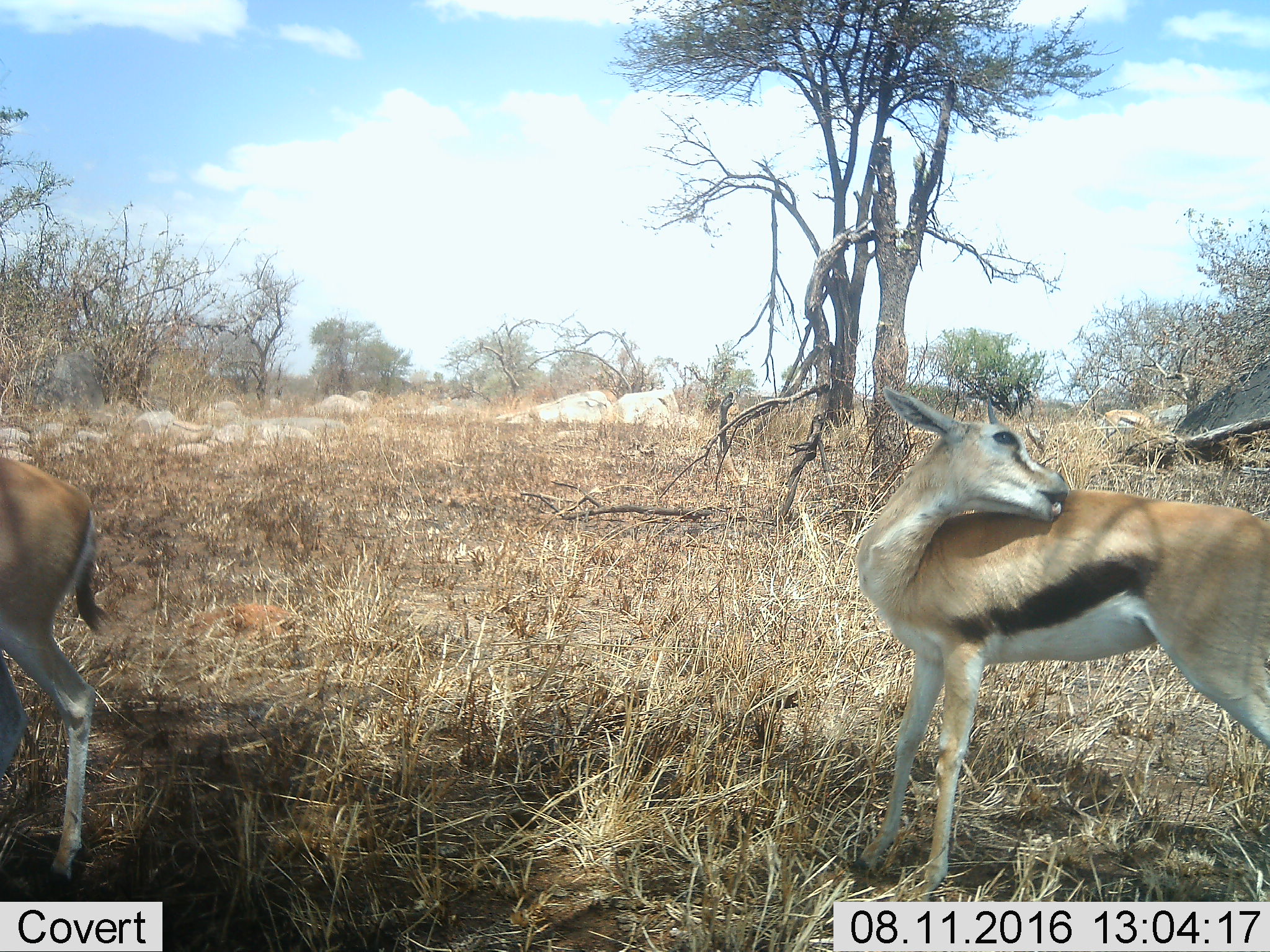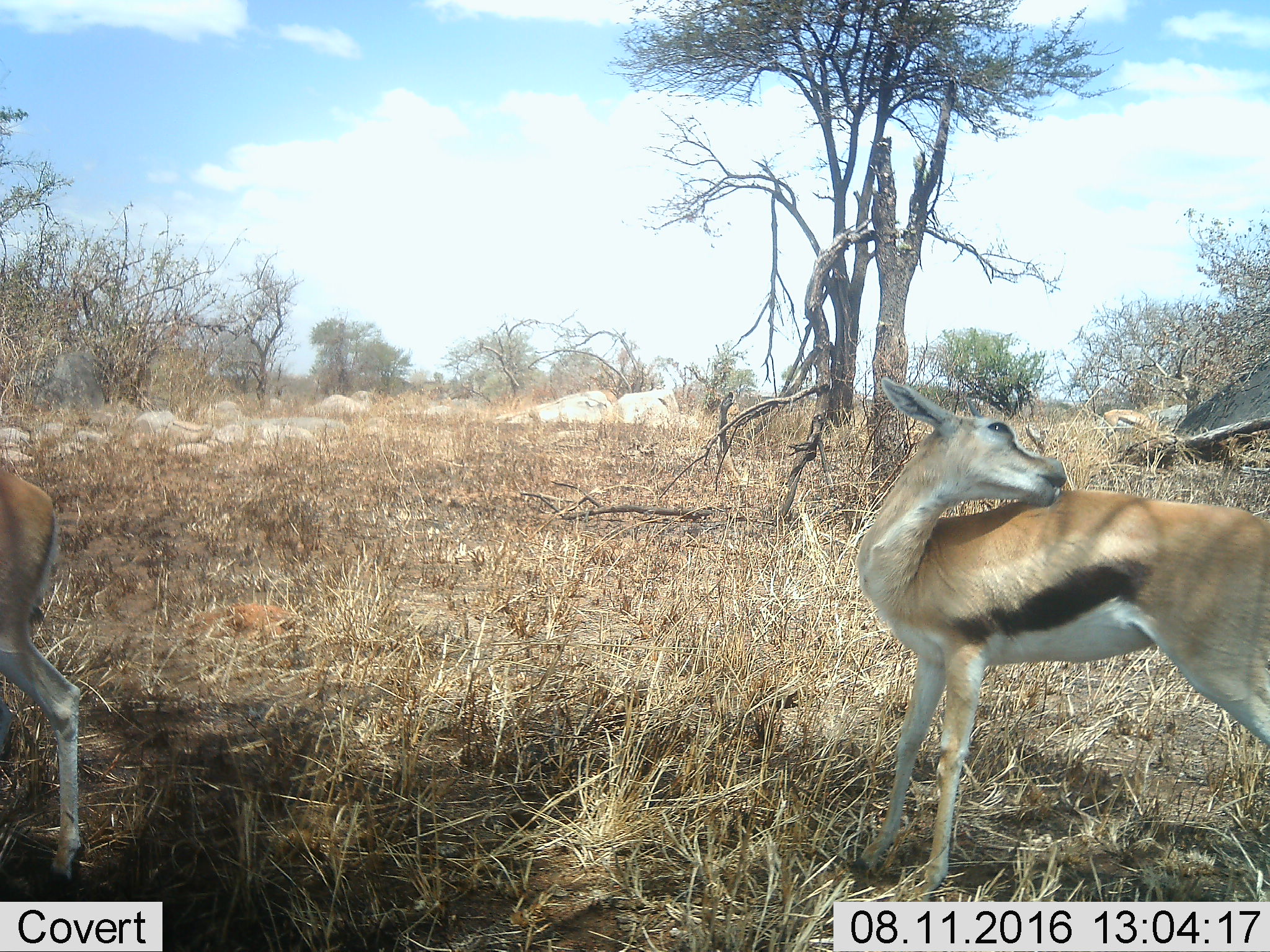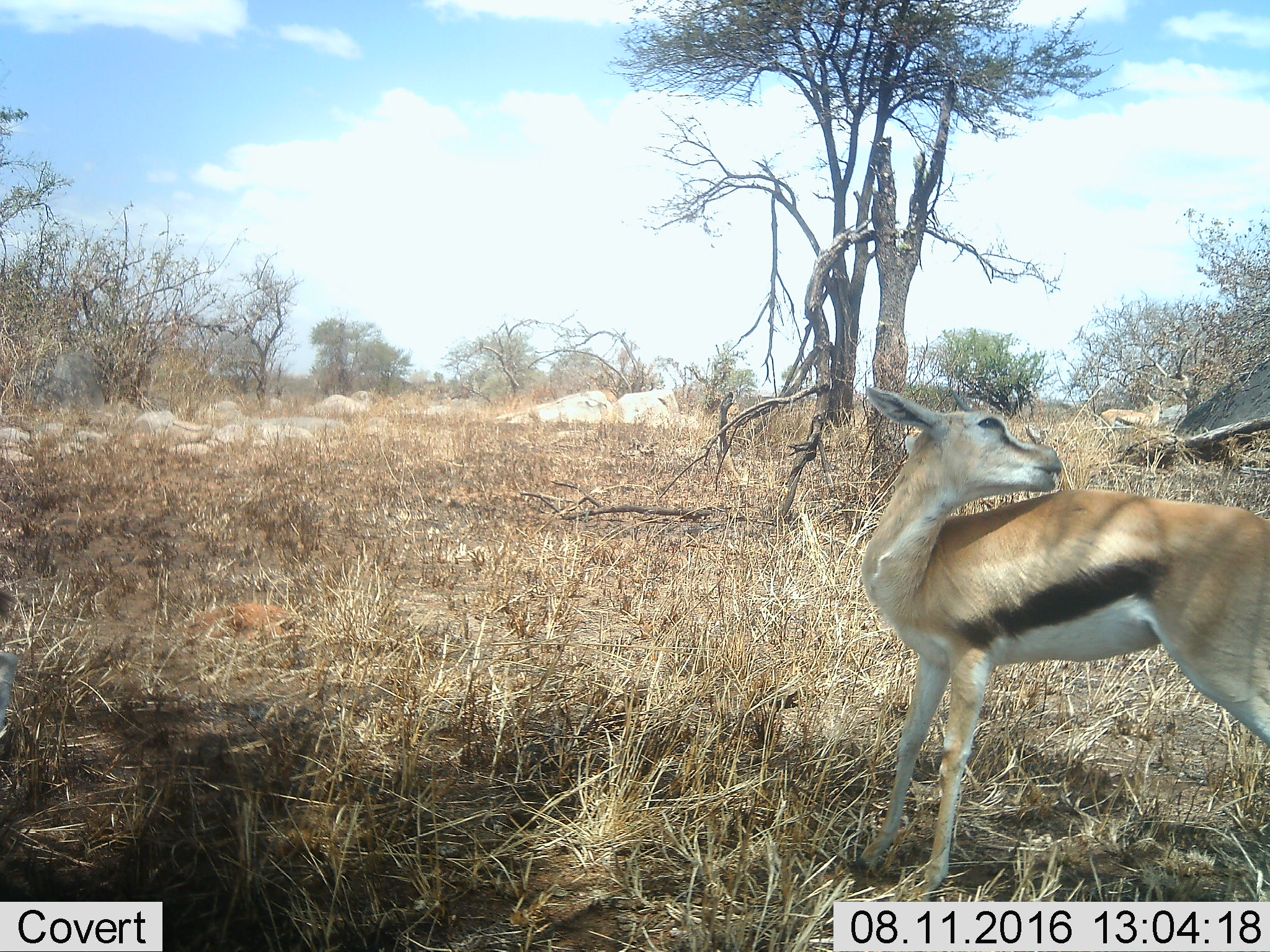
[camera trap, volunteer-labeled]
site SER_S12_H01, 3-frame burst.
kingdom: Animalia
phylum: Chordata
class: Mammalia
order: Artiodactyla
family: Bovidae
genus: Eudorcas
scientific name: Eudorcas thomsonii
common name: thomson's gazelle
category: gazellethomsons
Gazellethomsons (thomson's gazelle) (Eudorcas thomsonii), count 3. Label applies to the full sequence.